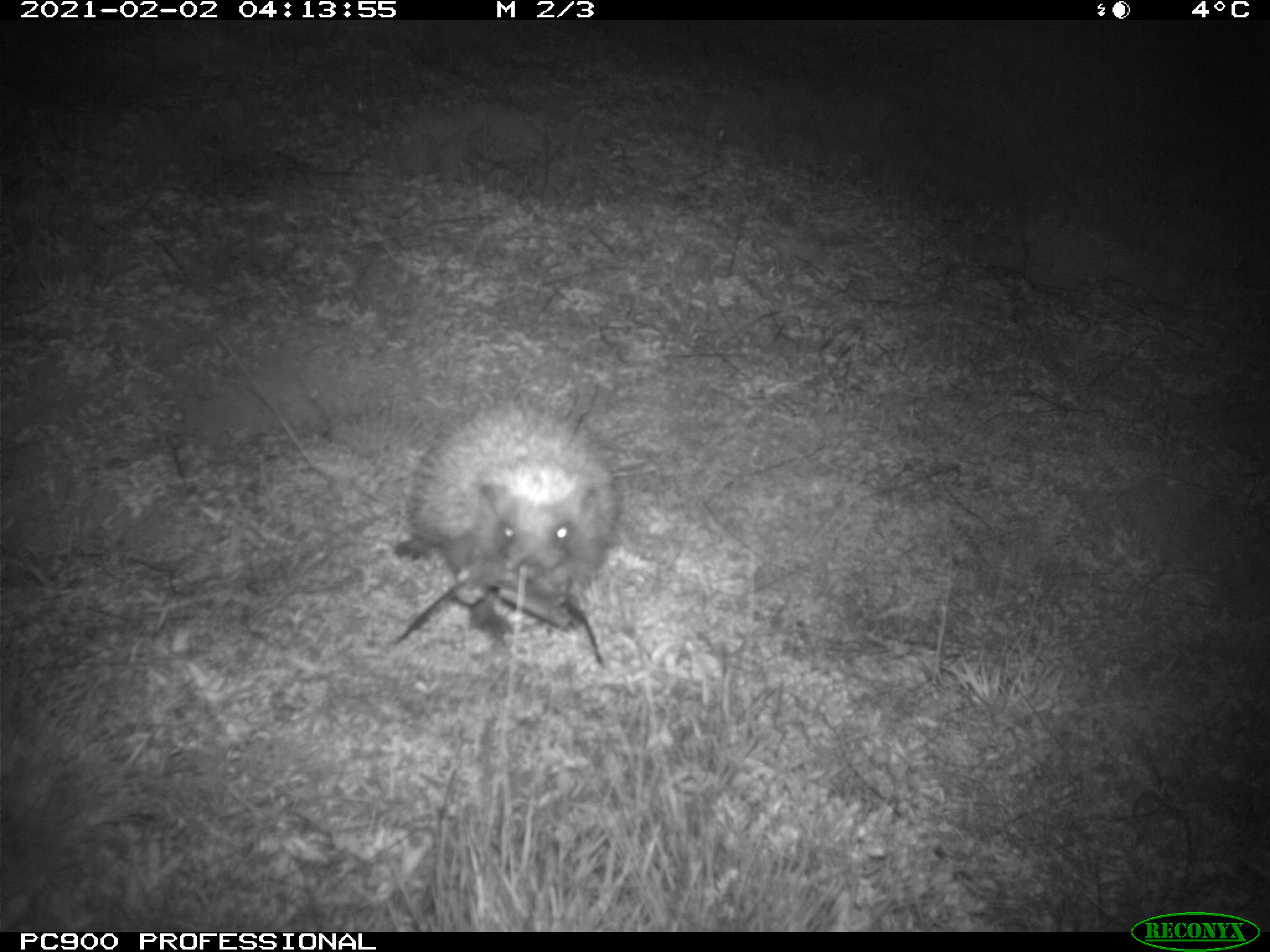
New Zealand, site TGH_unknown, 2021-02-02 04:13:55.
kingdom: Animalia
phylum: Chordata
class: Mammalia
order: Eulipotyphla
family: Erinaceidae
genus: Erinaceus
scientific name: Erinaceus europaeus europaeus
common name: european hedgehog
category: hedgehog